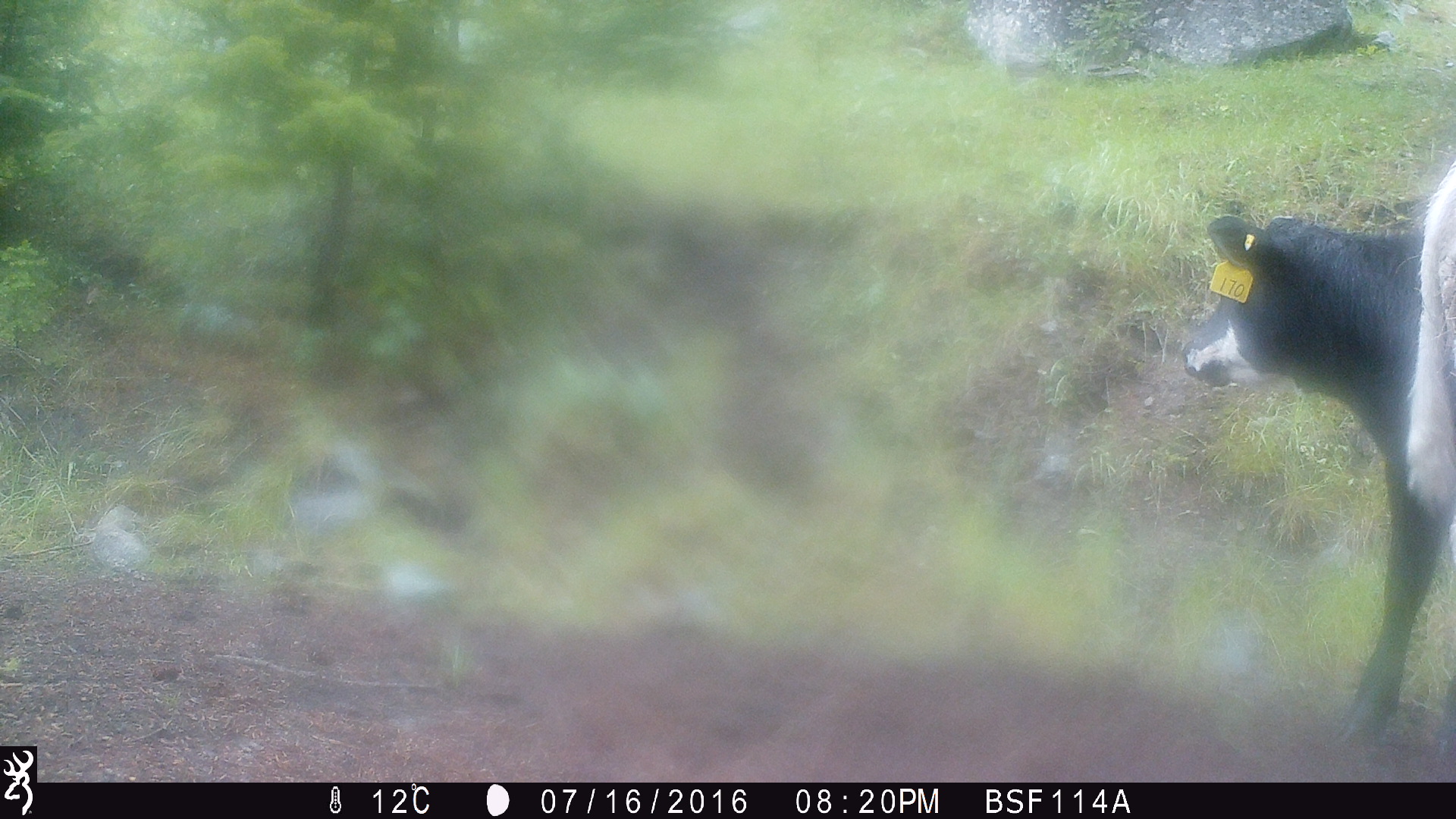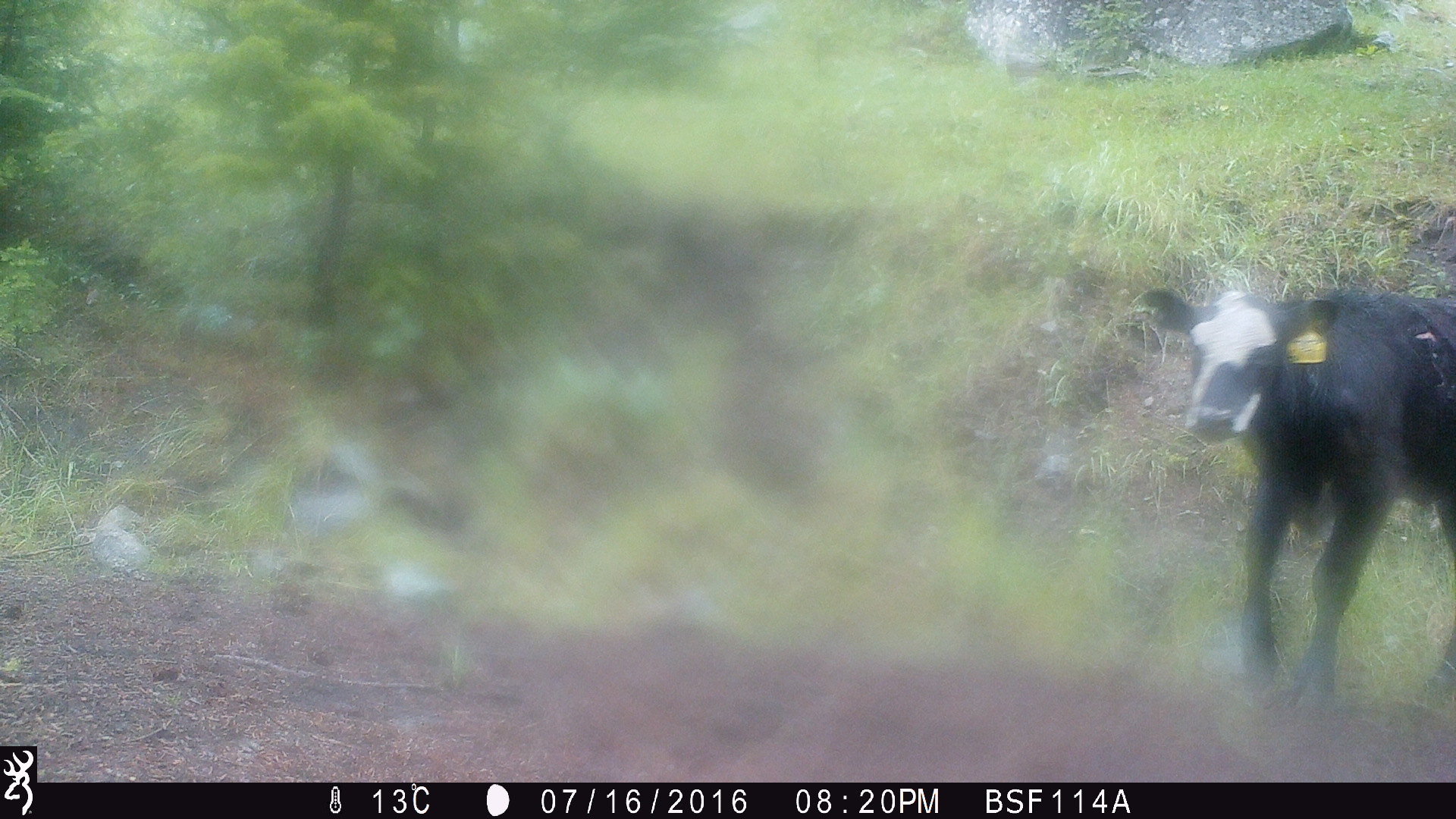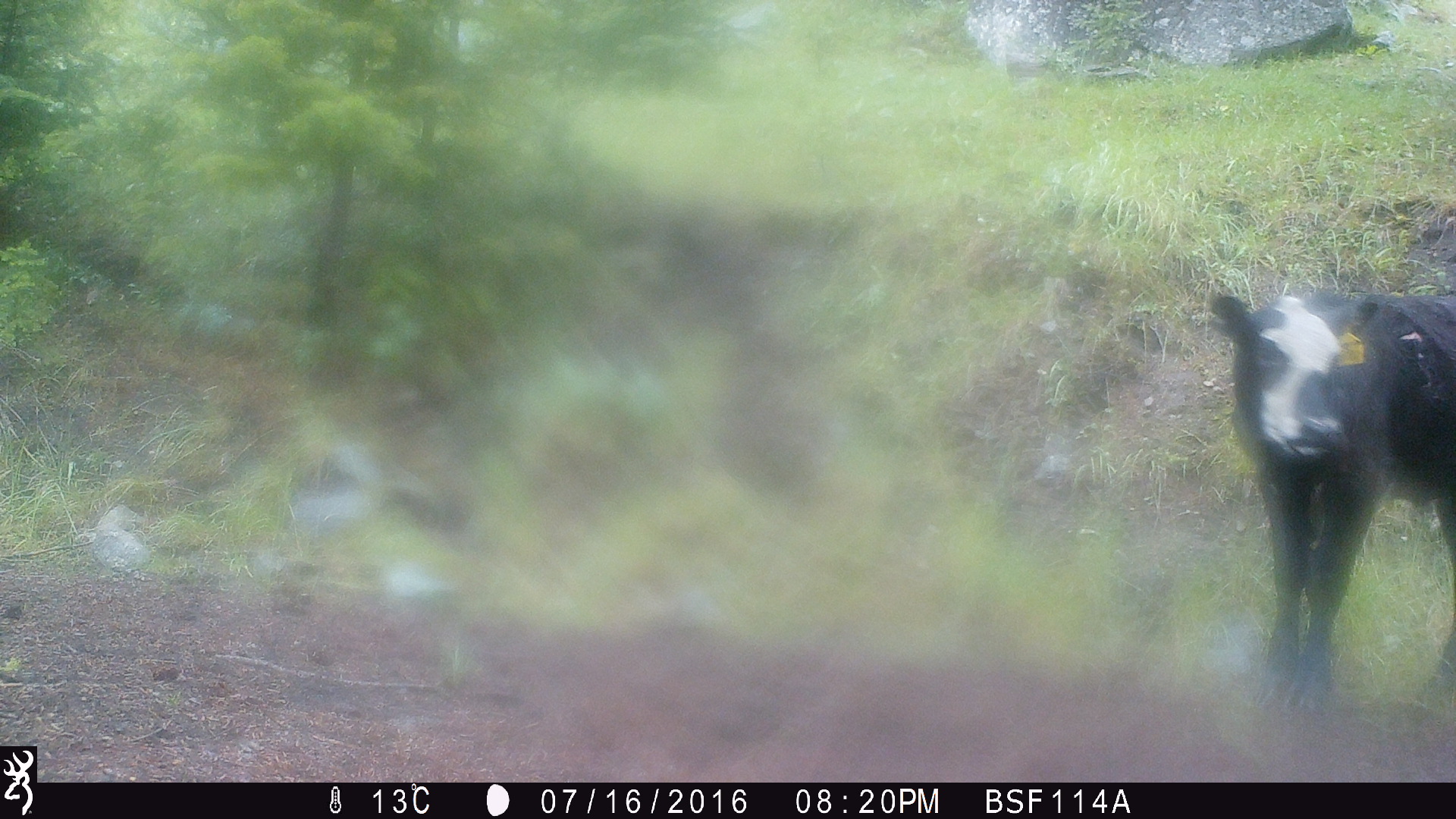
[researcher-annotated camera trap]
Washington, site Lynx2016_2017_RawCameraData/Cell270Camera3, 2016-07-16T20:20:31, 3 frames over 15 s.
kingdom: Animalia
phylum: Chordata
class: Mammalia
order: Artiodactyla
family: Bovidae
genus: Bos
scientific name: Bos taurus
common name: domestic cattle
Domestic cattle (Bos taurus). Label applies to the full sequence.